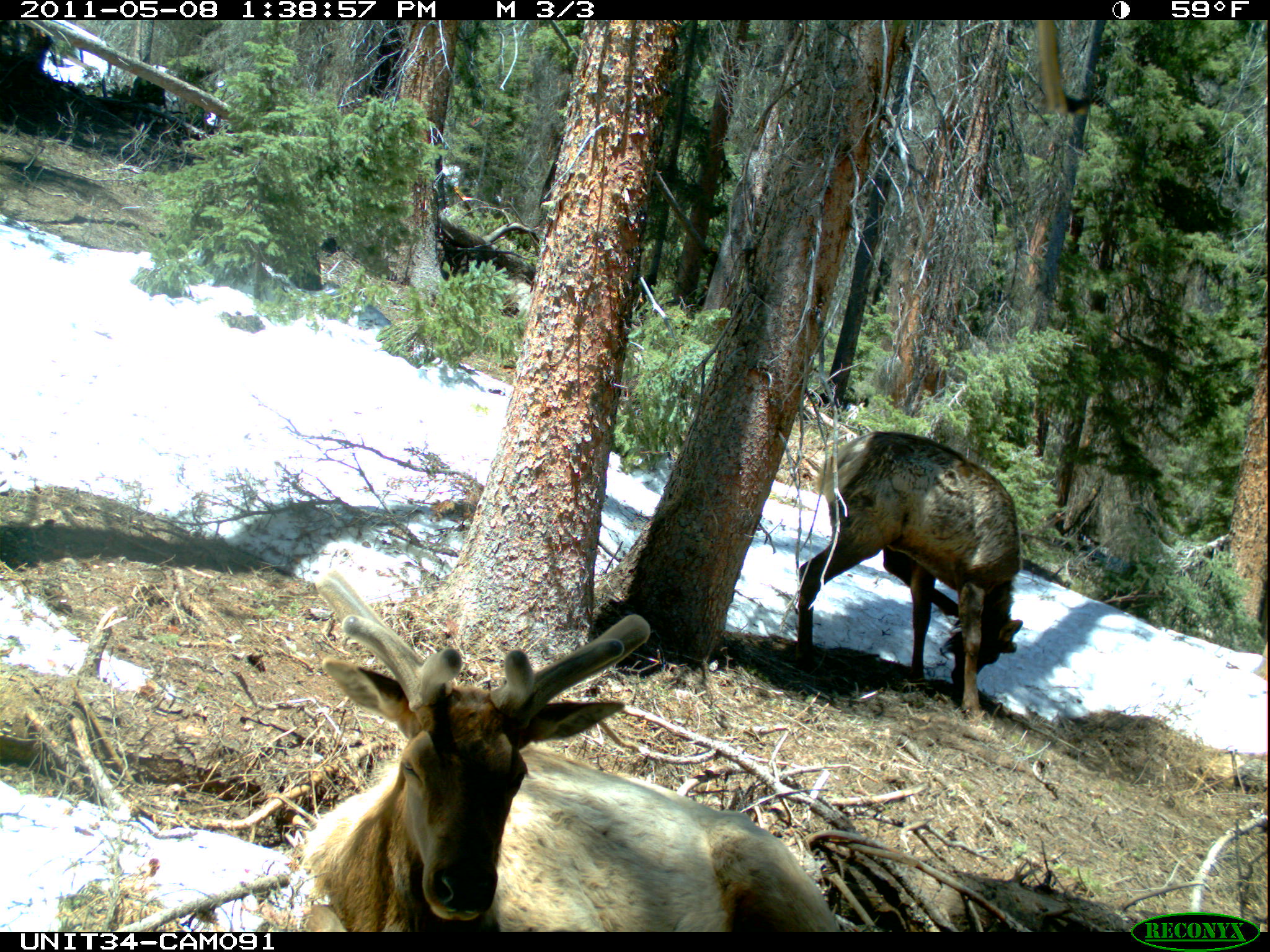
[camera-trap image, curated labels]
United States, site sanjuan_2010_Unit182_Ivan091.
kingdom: Animalia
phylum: Chordata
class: Mammalia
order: Artiodactyla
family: Cervidae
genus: Cervus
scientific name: Cervus elaphus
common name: red deer